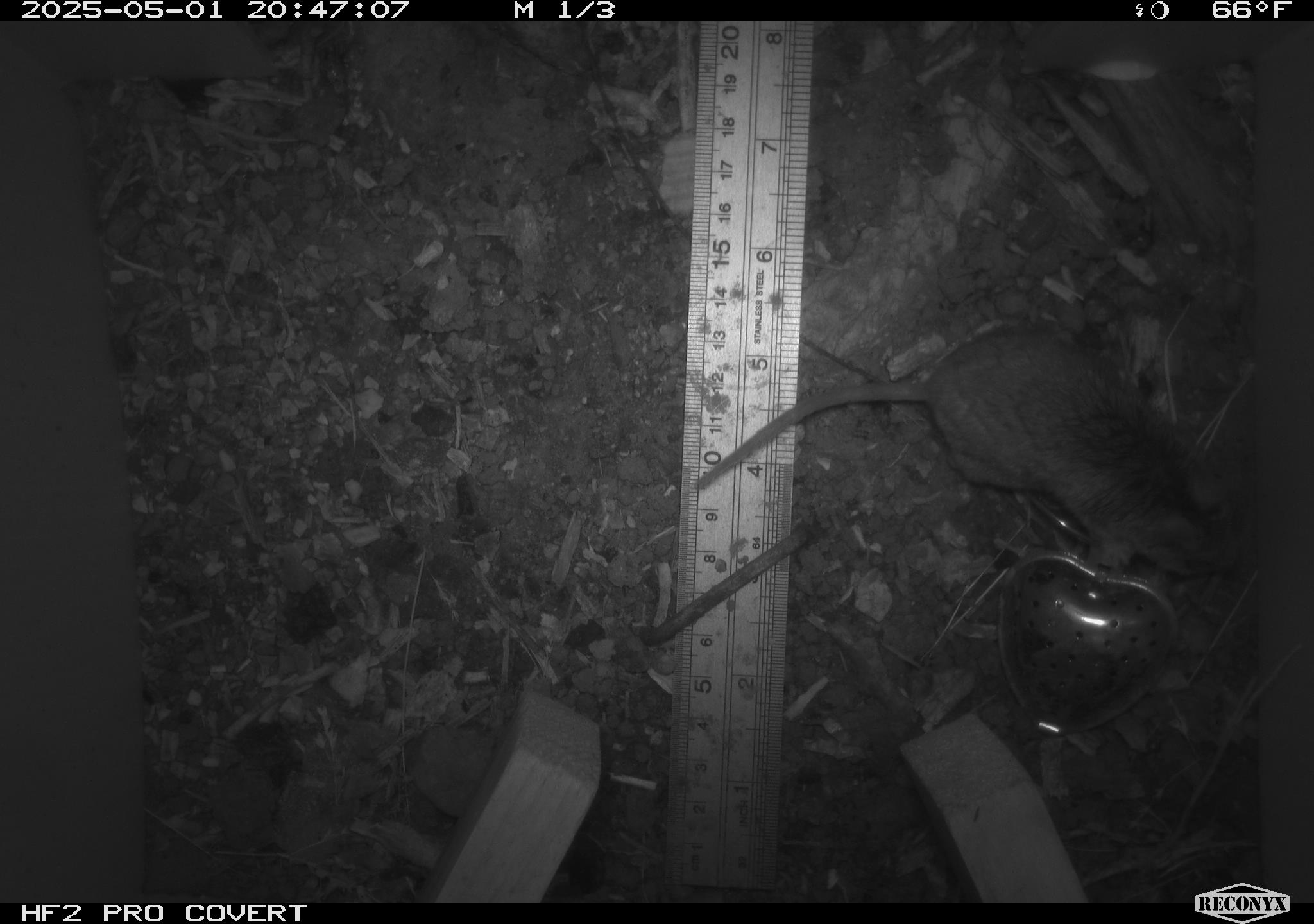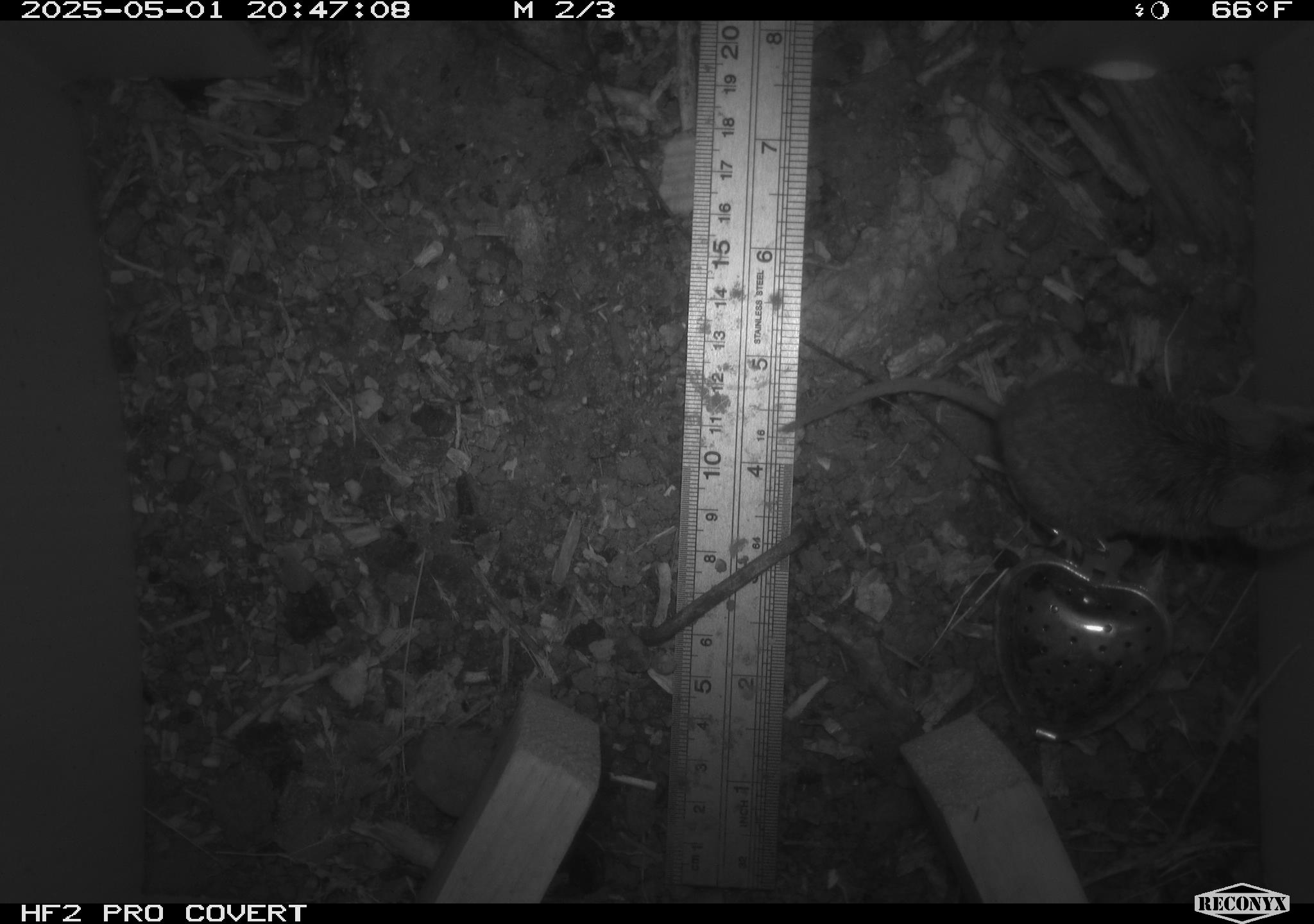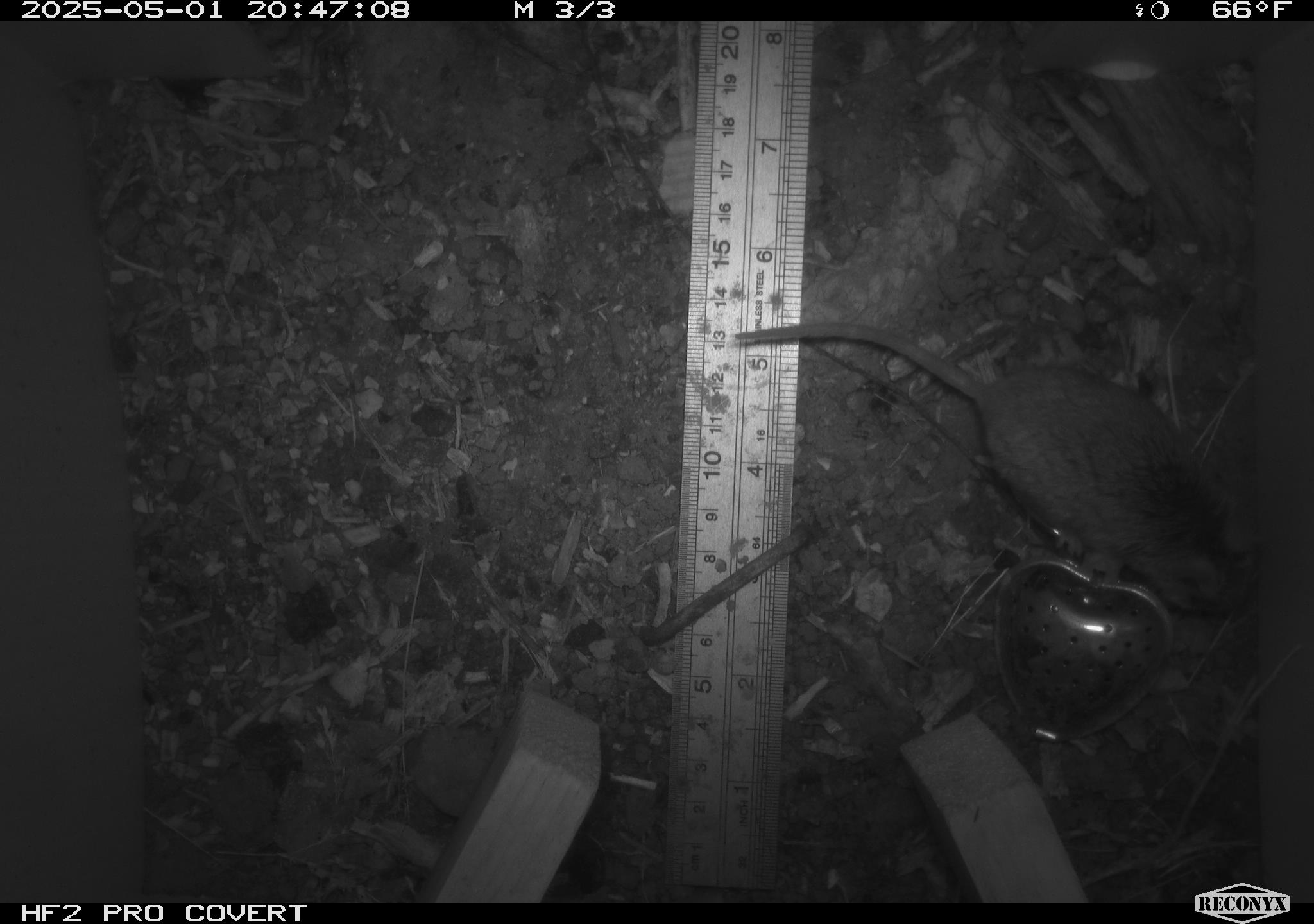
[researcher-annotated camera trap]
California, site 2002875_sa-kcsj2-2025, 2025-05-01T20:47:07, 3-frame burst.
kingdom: Animalia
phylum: Chordata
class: Mammalia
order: Rodentia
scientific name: Rodentia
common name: rodent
Rodent (Rodentia).